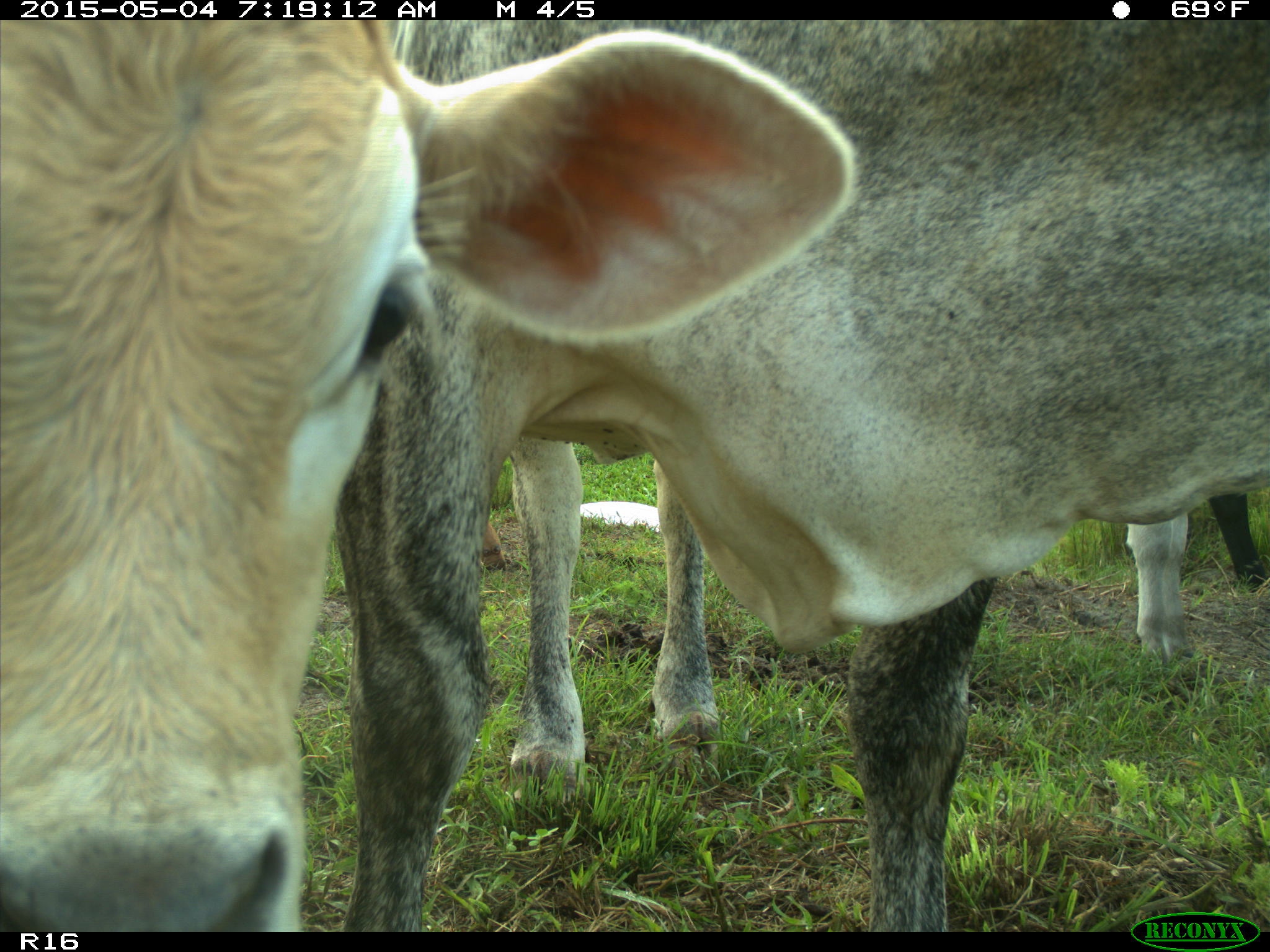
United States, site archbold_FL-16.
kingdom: Animalia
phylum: Chordata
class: Mammalia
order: Artiodactyla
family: Bovidae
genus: Bos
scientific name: Bos taurus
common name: domestic cow